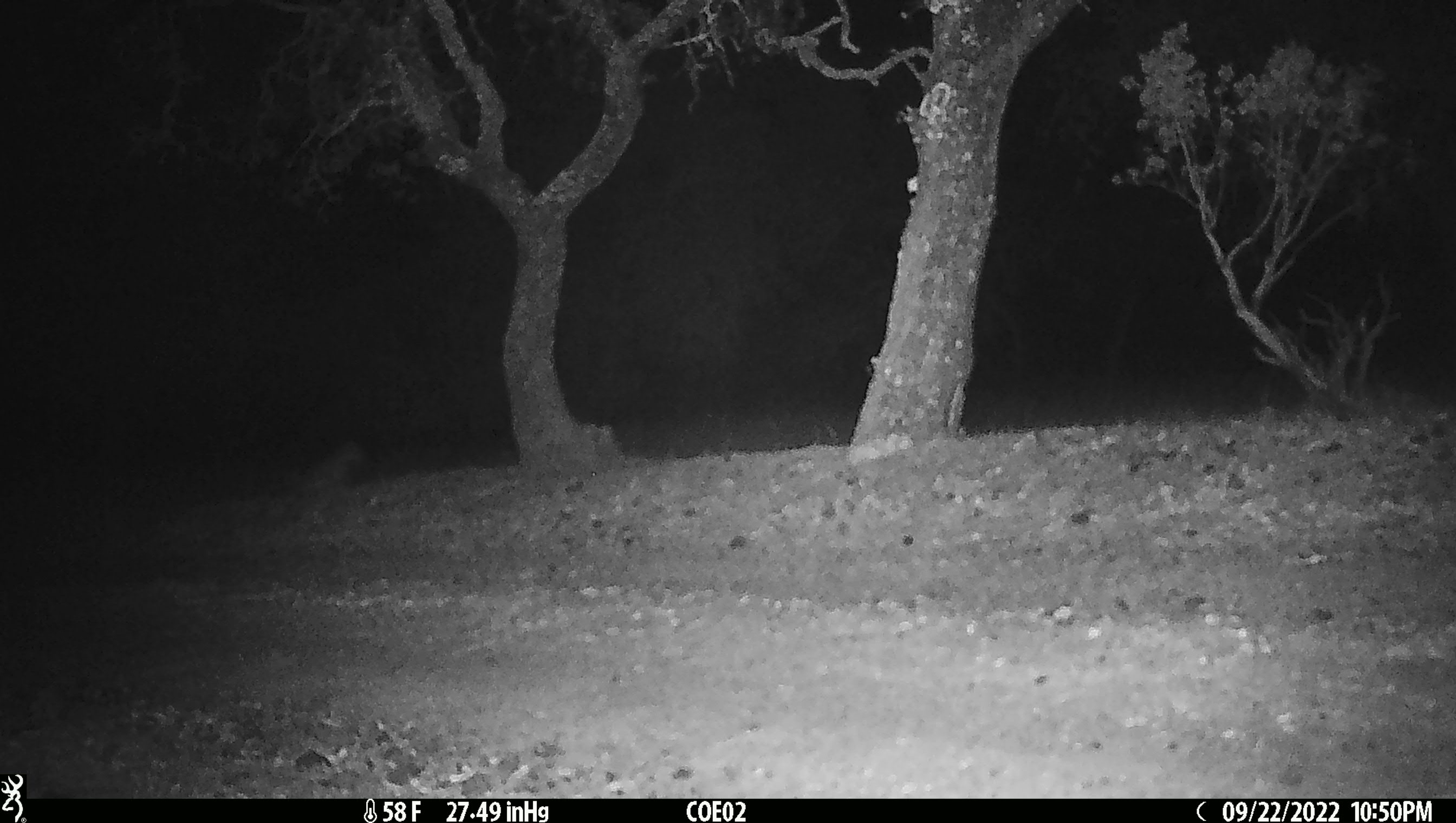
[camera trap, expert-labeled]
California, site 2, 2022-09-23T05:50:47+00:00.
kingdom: Animalia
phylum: Chordata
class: Mammalia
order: Carnivora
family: Canidae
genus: Urocyon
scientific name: Urocyon cinereoargenteus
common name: gray fox